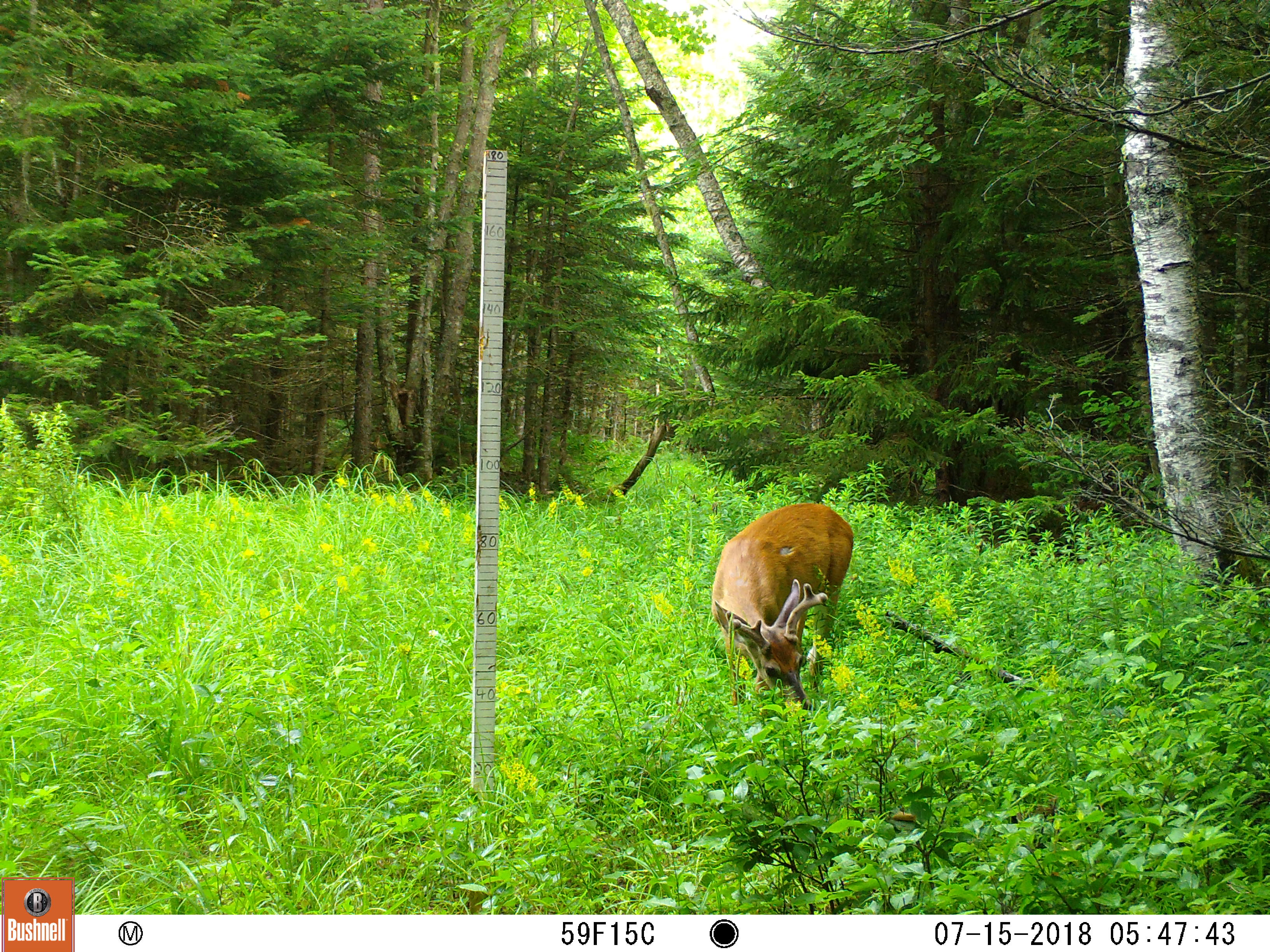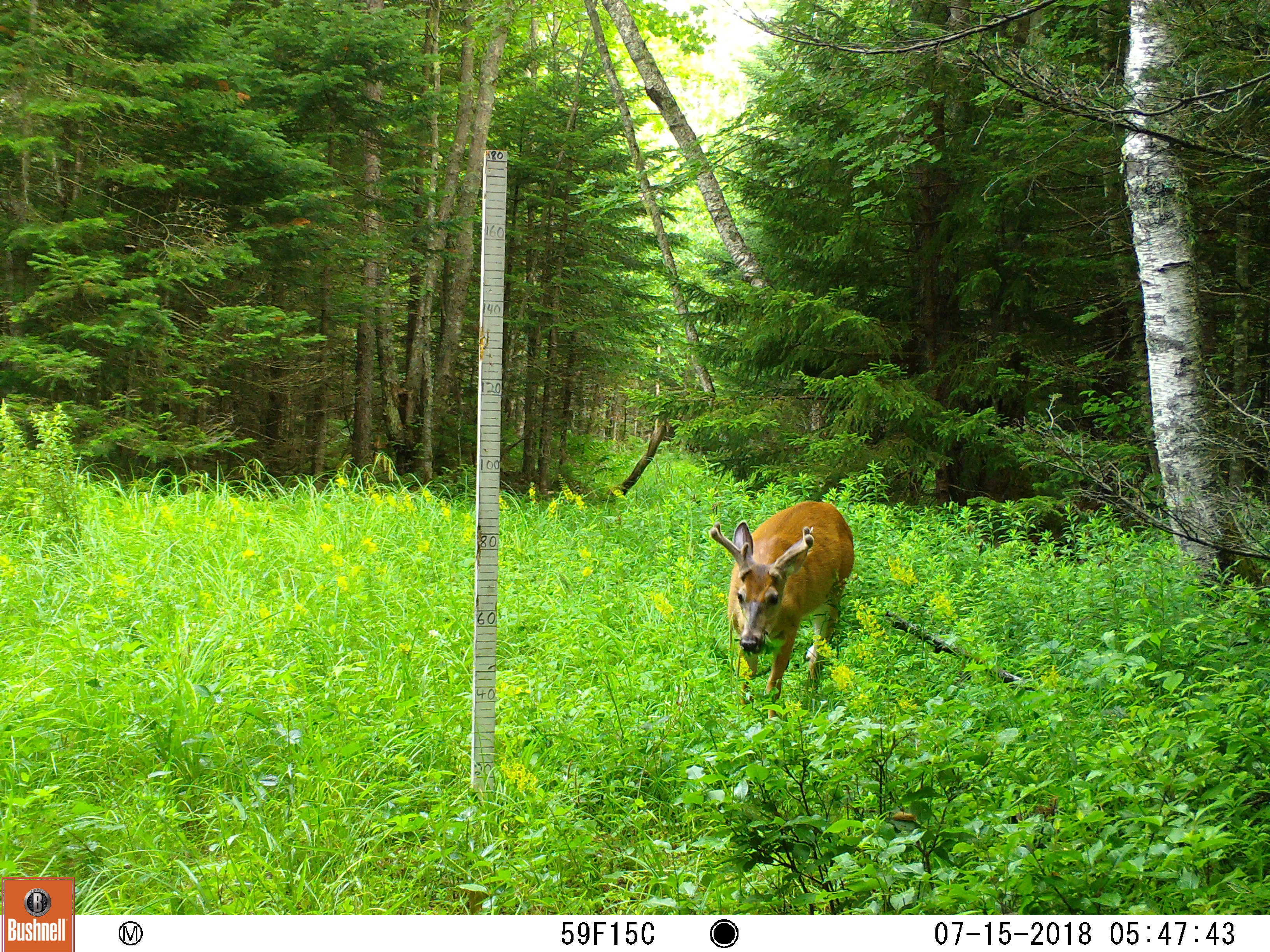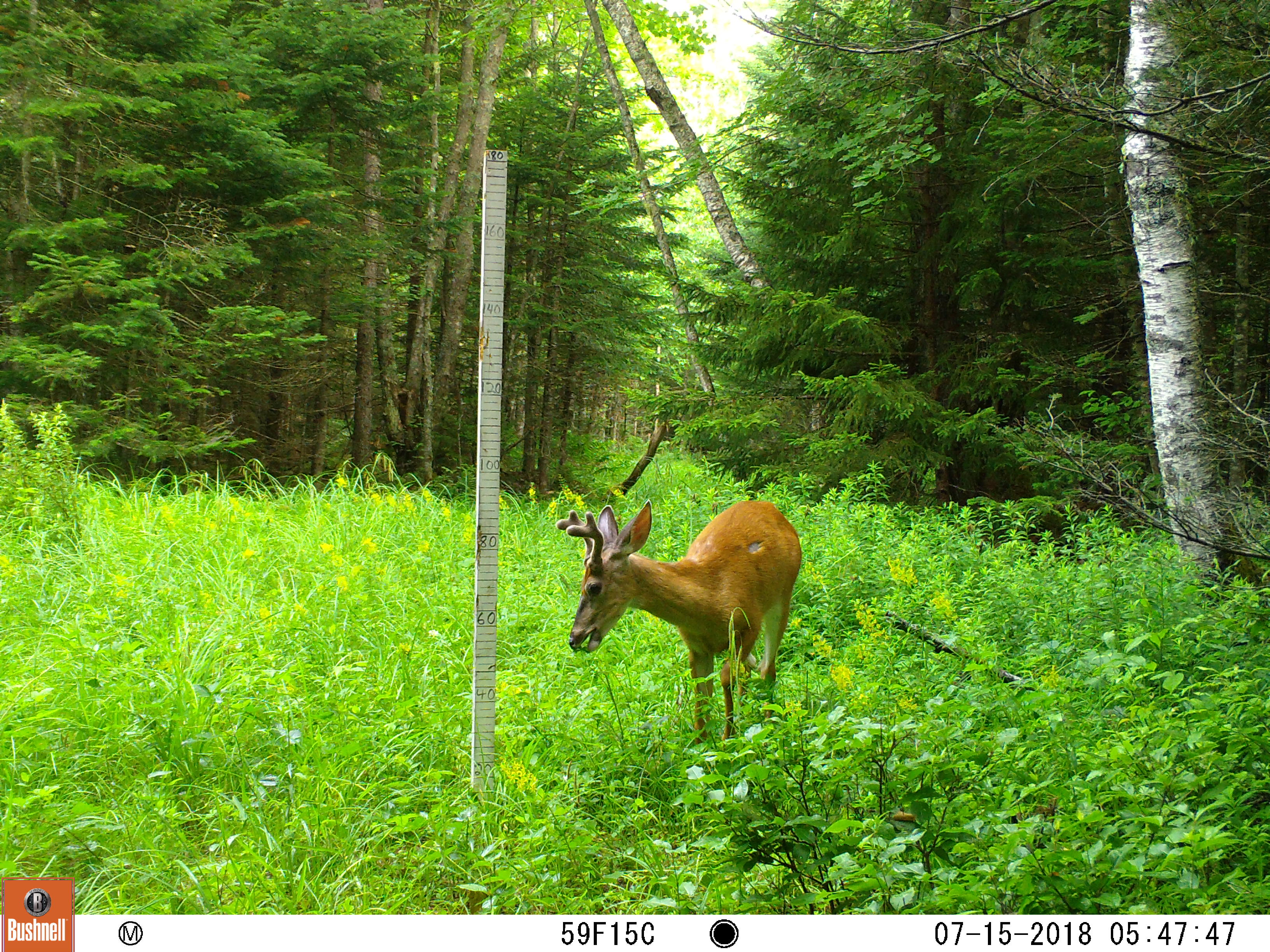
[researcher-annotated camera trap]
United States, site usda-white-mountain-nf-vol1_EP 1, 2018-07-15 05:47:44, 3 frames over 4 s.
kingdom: Animalia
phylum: Chordata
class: Mammalia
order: Artiodactyla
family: Cervidae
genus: Odocoileus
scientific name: Odocoileus virginianus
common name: white-tailed deer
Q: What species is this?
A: White-tailed deer (Odocoileus virginianus).